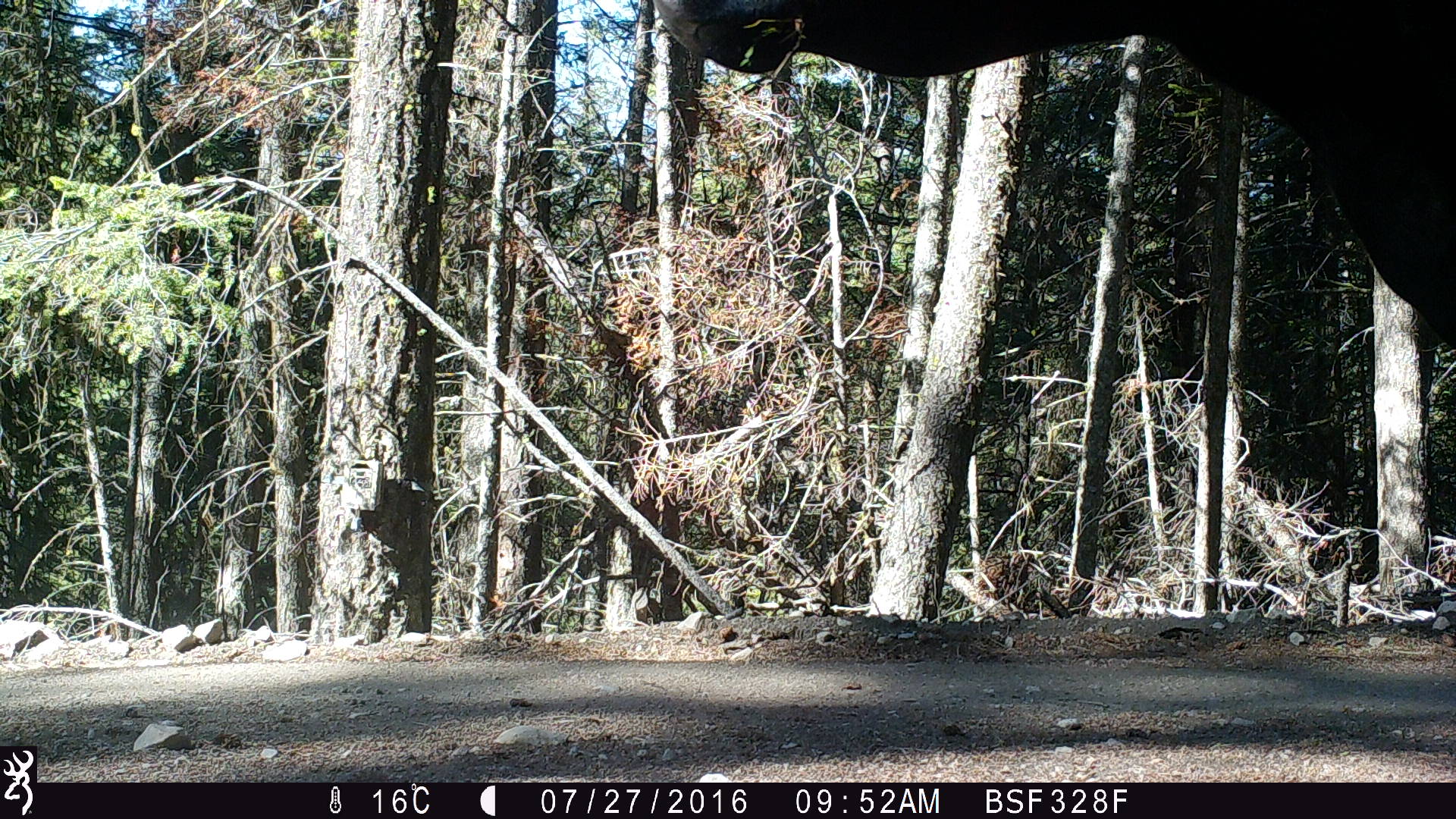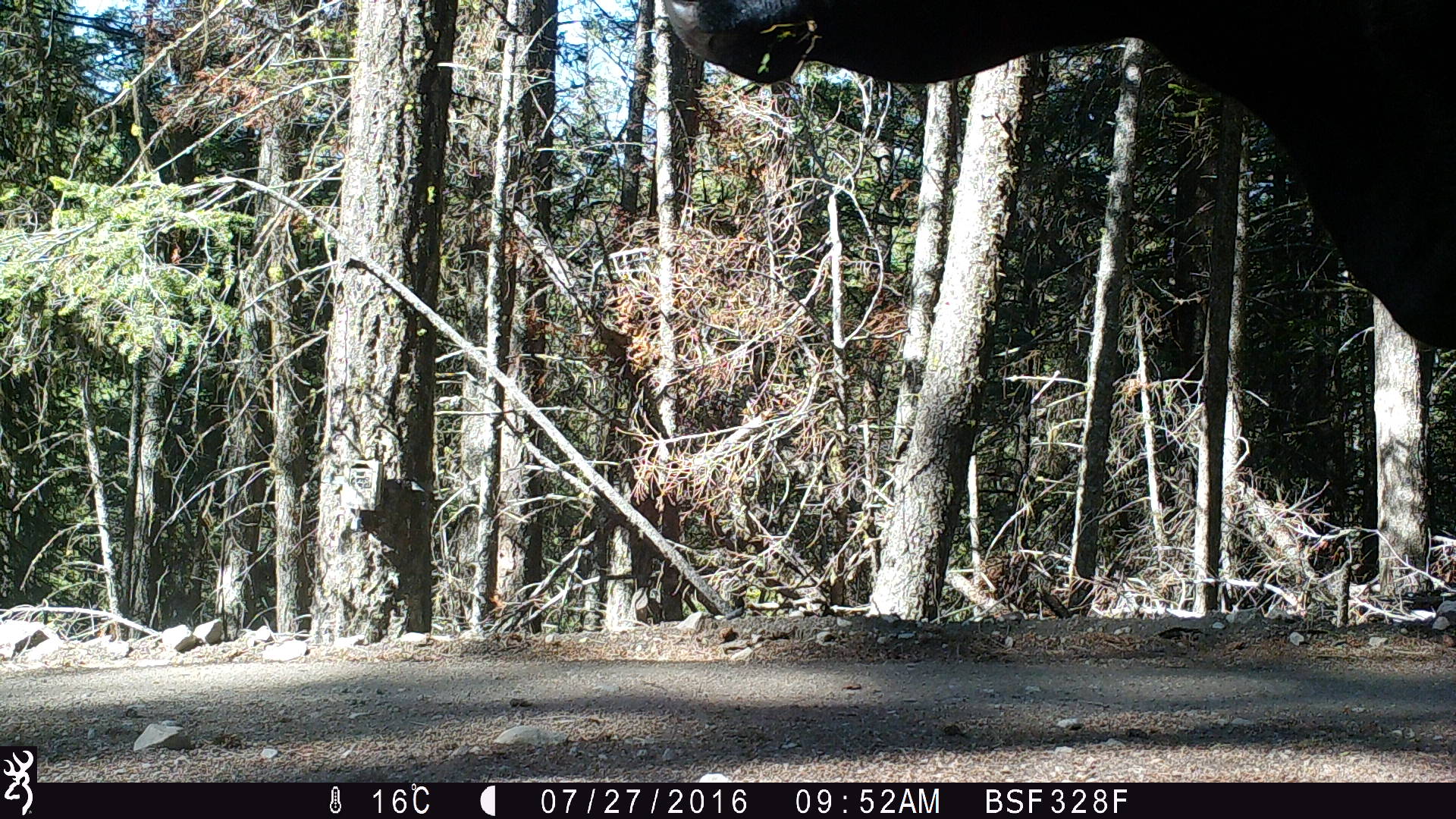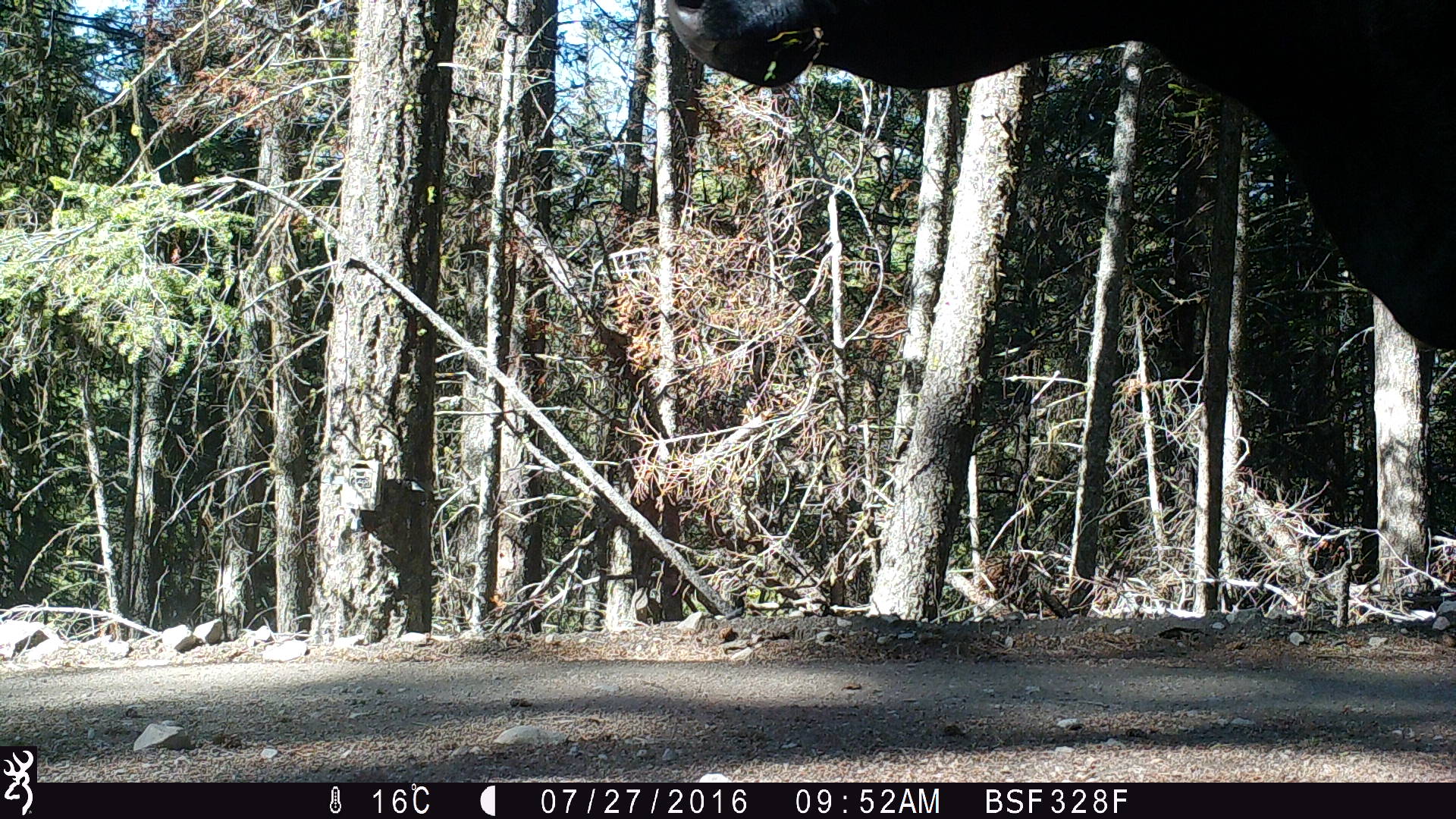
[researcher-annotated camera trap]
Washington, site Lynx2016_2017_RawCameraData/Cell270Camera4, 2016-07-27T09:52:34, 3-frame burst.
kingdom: Animalia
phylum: Chordata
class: Mammalia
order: Artiodactyla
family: Bovidae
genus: Bos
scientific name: Bos taurus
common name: domestic cattle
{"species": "domestic cattle (Bos taurus)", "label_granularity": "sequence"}